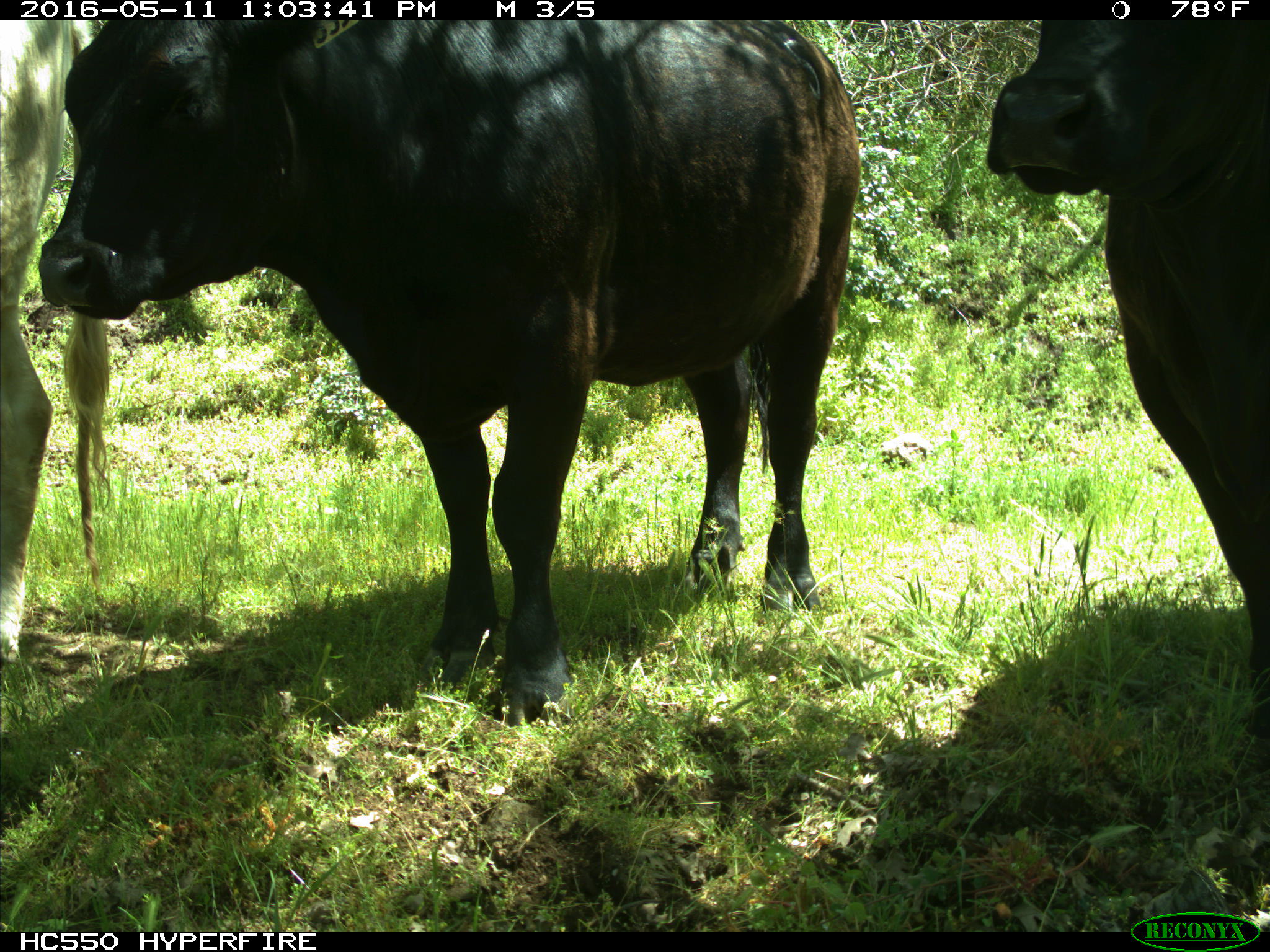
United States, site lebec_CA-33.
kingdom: Animalia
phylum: Chordata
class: Mammalia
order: Artiodactyla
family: Bovidae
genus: Bos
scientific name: Bos taurus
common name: domestic cow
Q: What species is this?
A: Bos taurus (domestic cow).